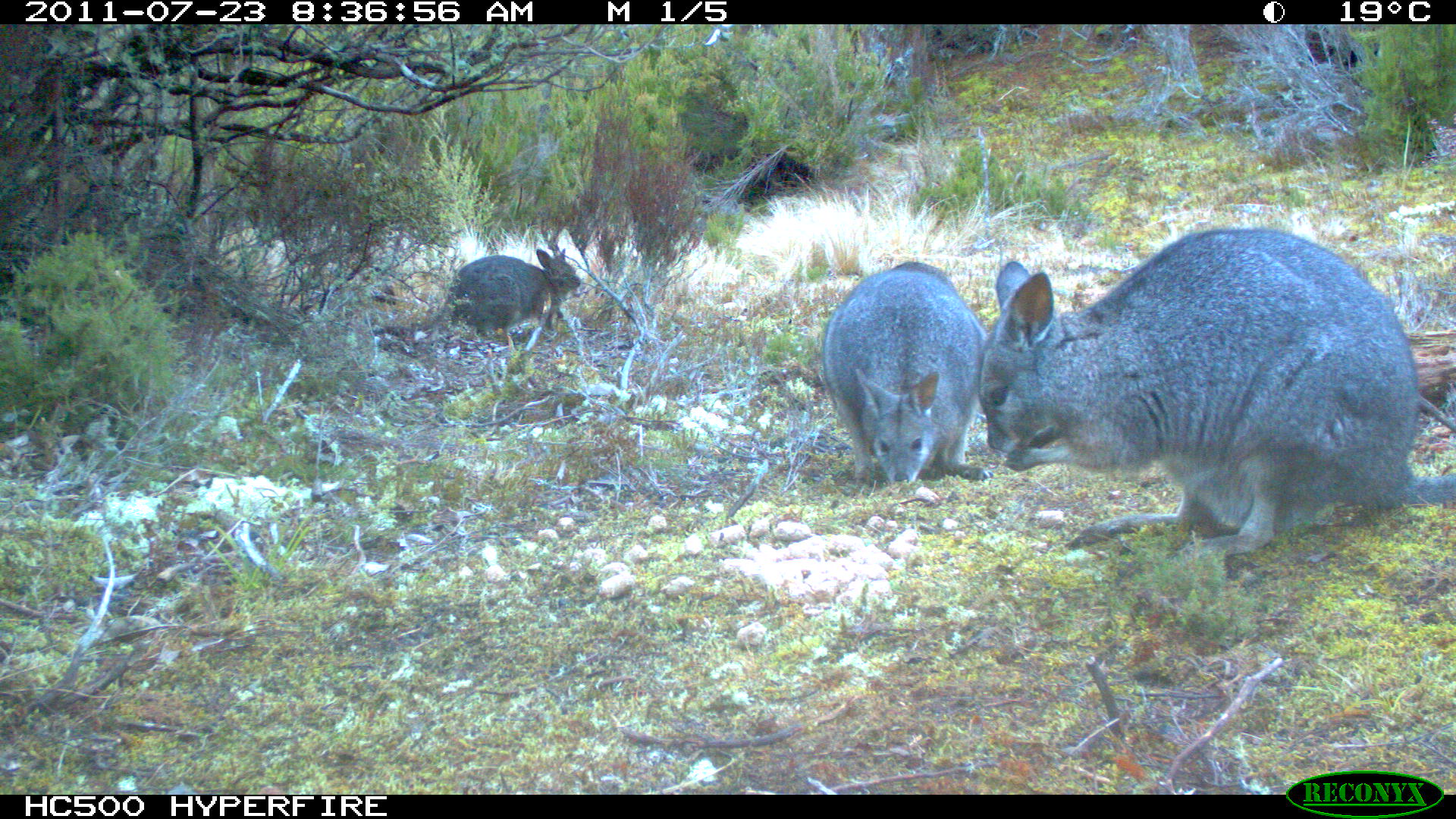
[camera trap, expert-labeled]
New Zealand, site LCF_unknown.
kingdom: Animalia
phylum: Chordata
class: Mammalia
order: Diprotodontia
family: Macropodidae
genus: Notamacropus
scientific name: Notamacropus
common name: wallaby